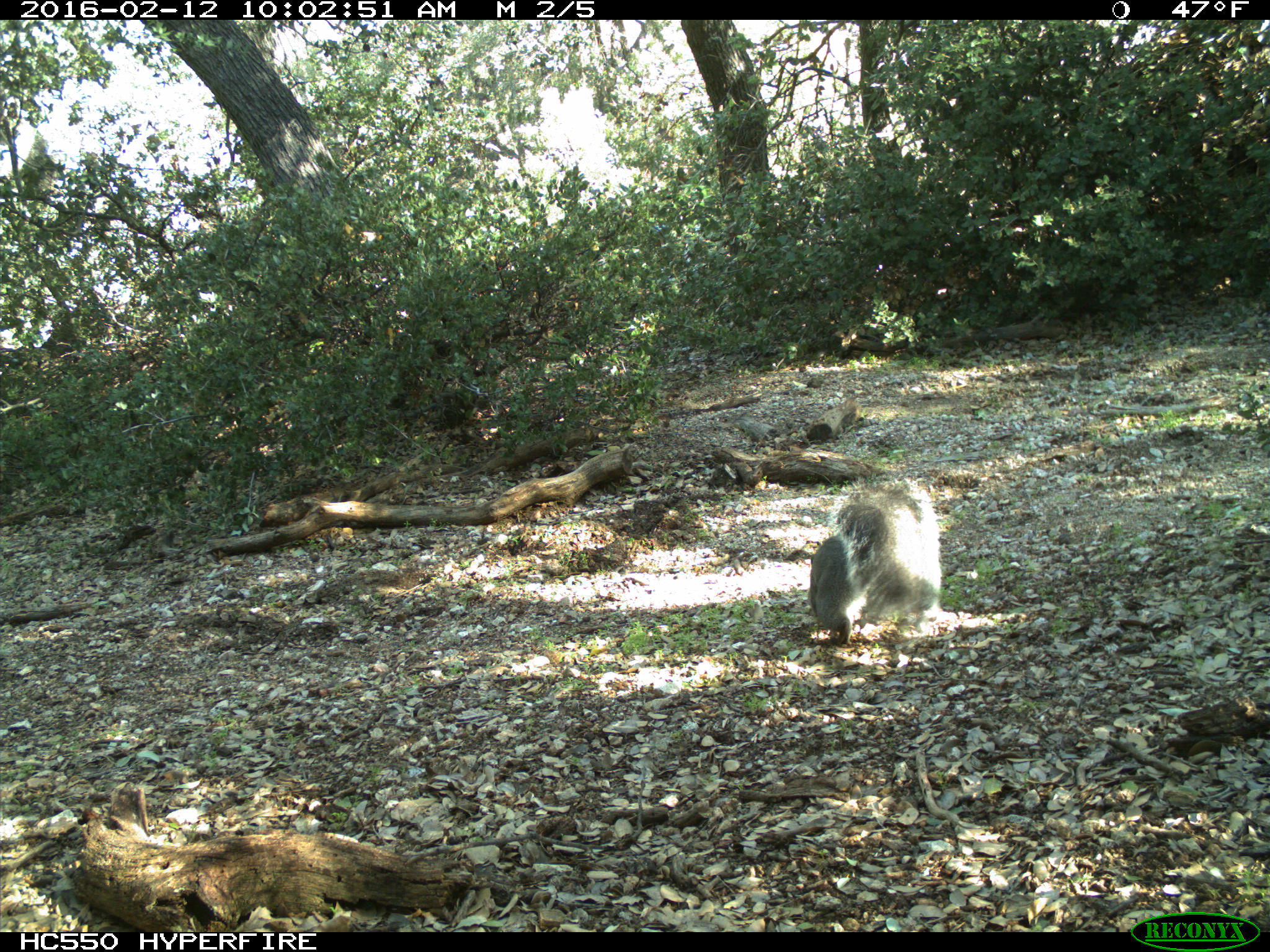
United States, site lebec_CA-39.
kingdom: Animalia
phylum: Chordata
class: Mammalia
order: Rodentia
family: Sciuridae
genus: Sciurus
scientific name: Sciurus carolinensis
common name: eastern gray squirrel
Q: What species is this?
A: Sciurus carolinensis (eastern gray squirrel).